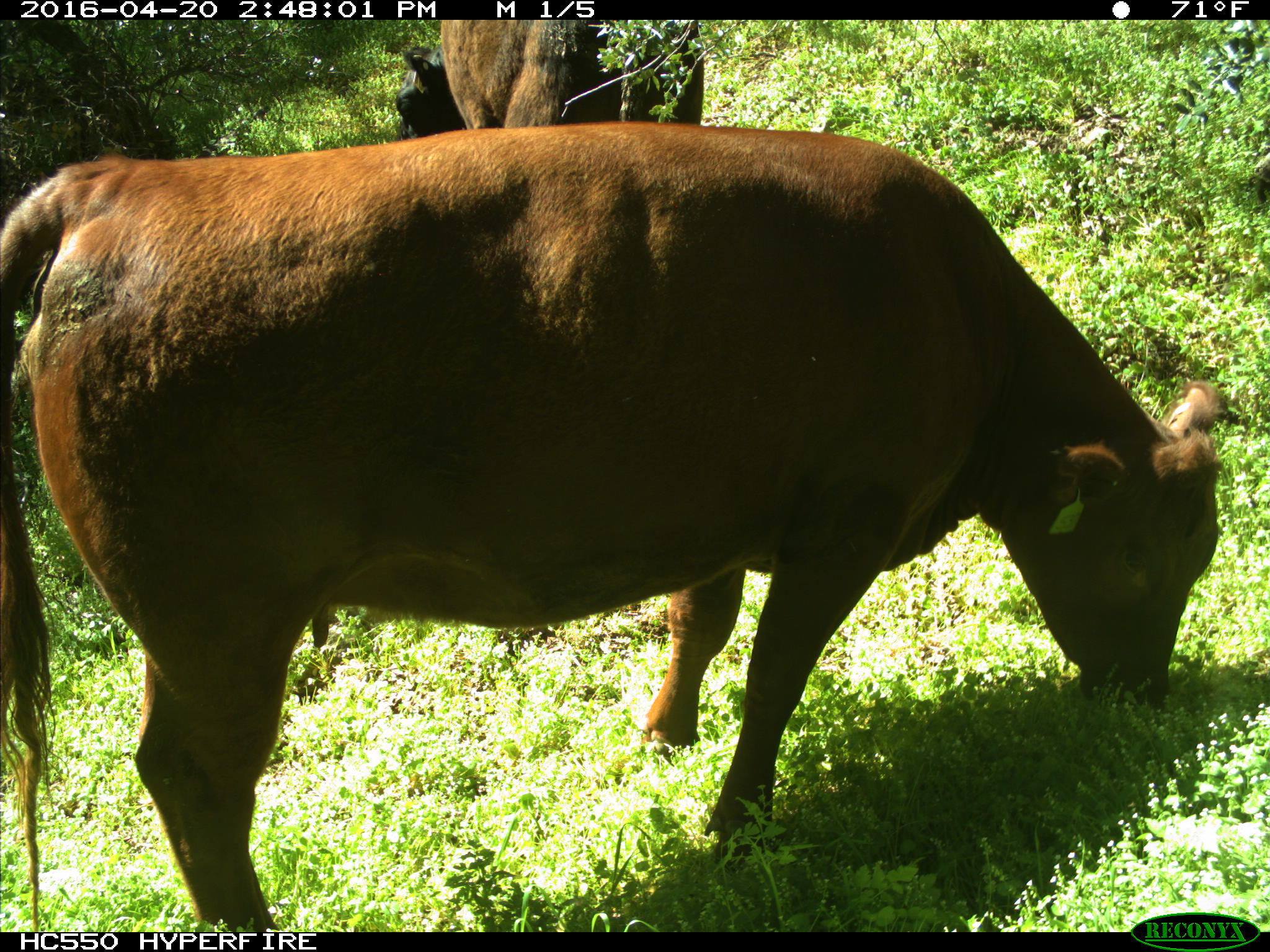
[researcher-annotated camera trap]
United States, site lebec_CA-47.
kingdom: Animalia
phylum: Chordata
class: Mammalia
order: Artiodactyla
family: Bovidae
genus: Bos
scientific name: Bos taurus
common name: domestic cow